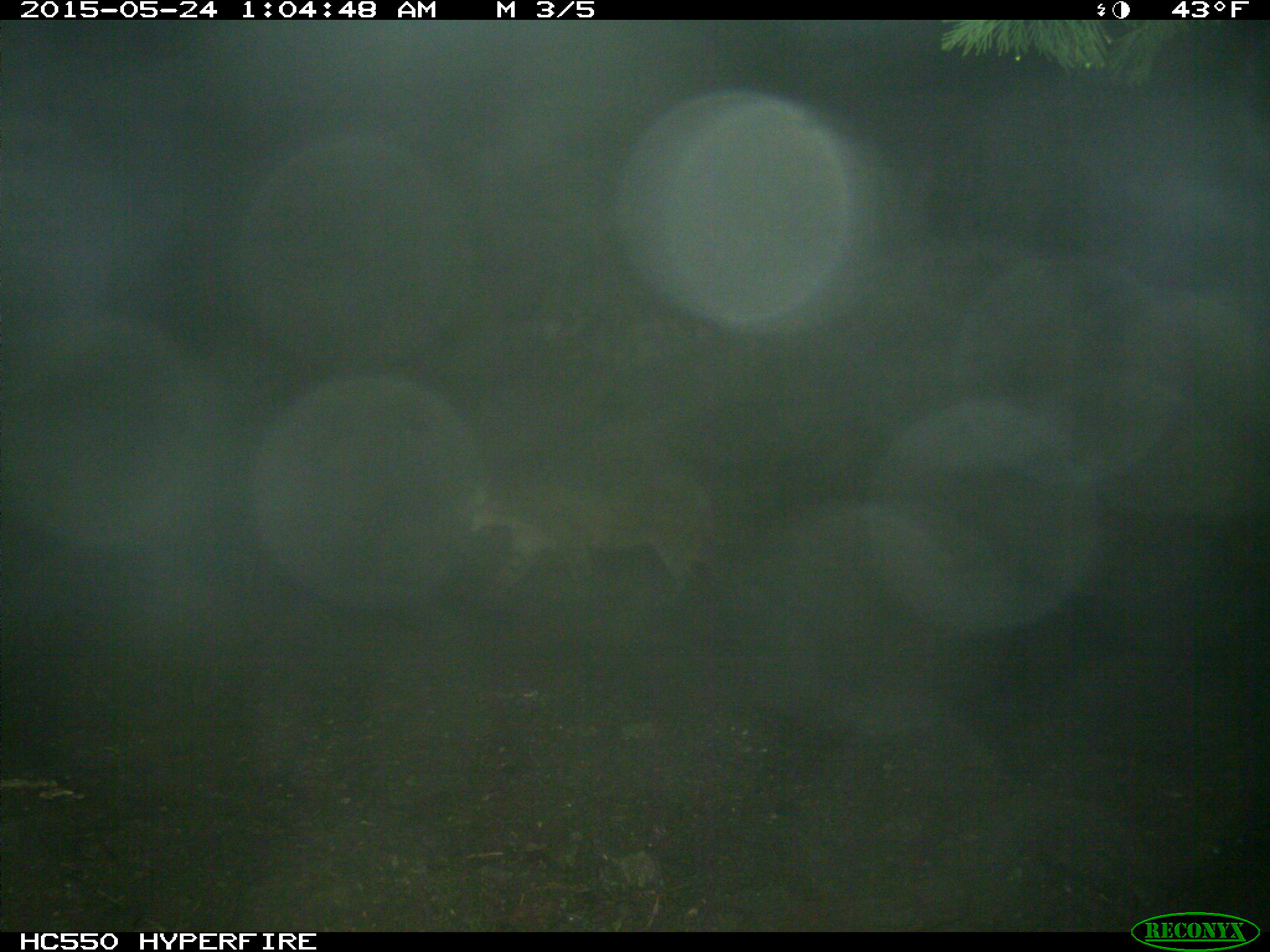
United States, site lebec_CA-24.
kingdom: Animalia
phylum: Chordata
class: Mammalia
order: Carnivora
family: Felidae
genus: Puma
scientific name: Puma concolor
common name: mountain lion